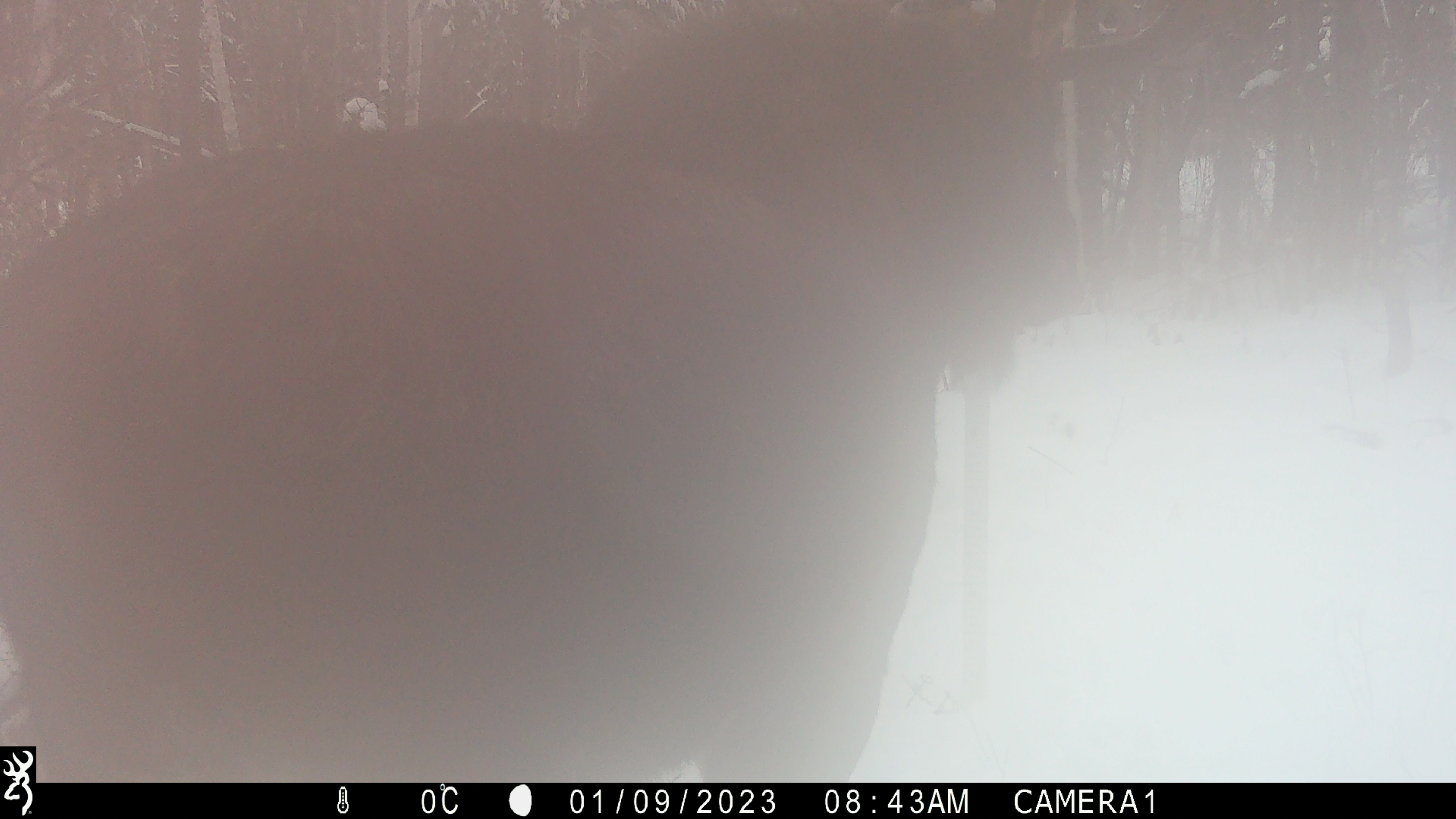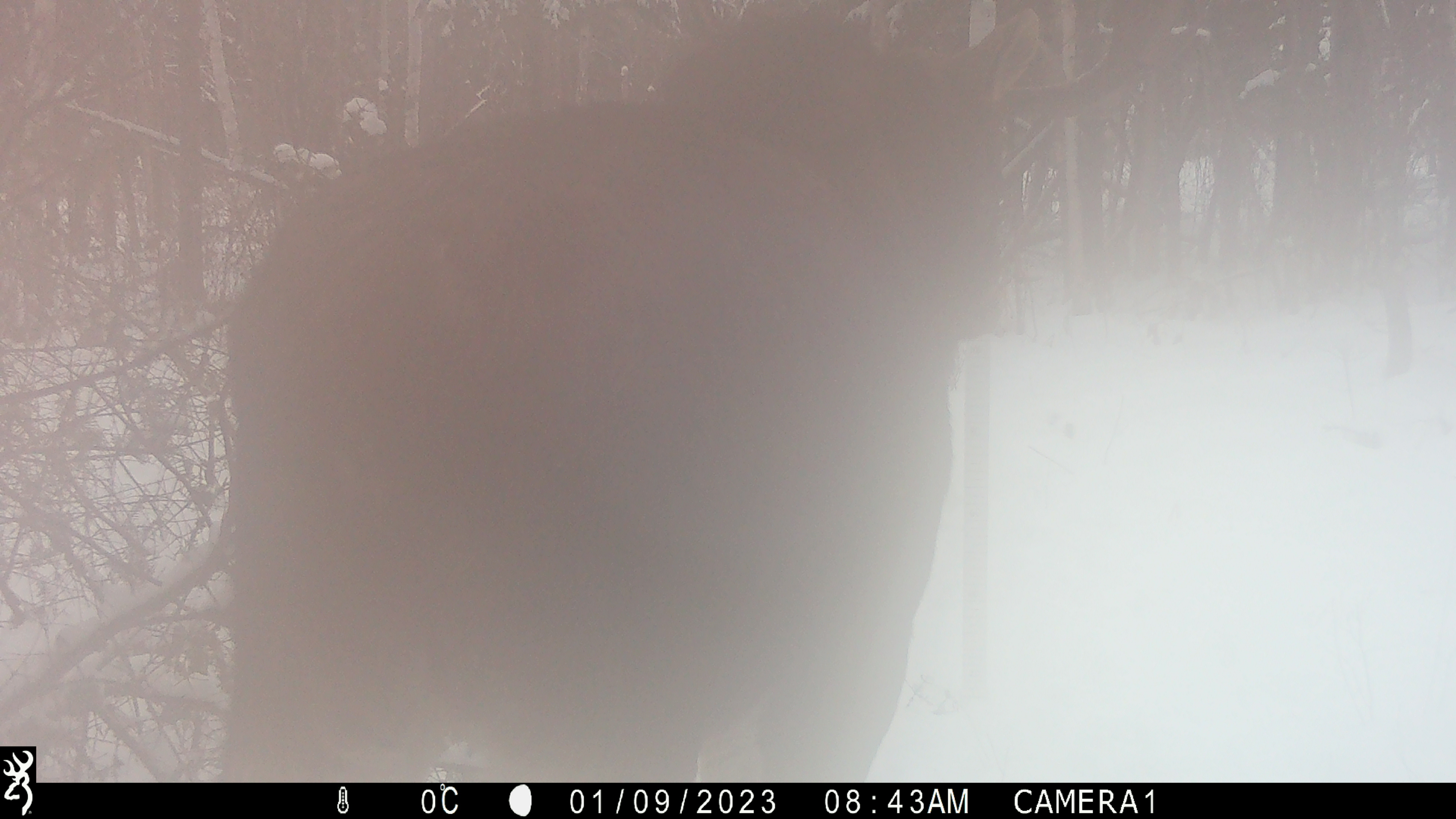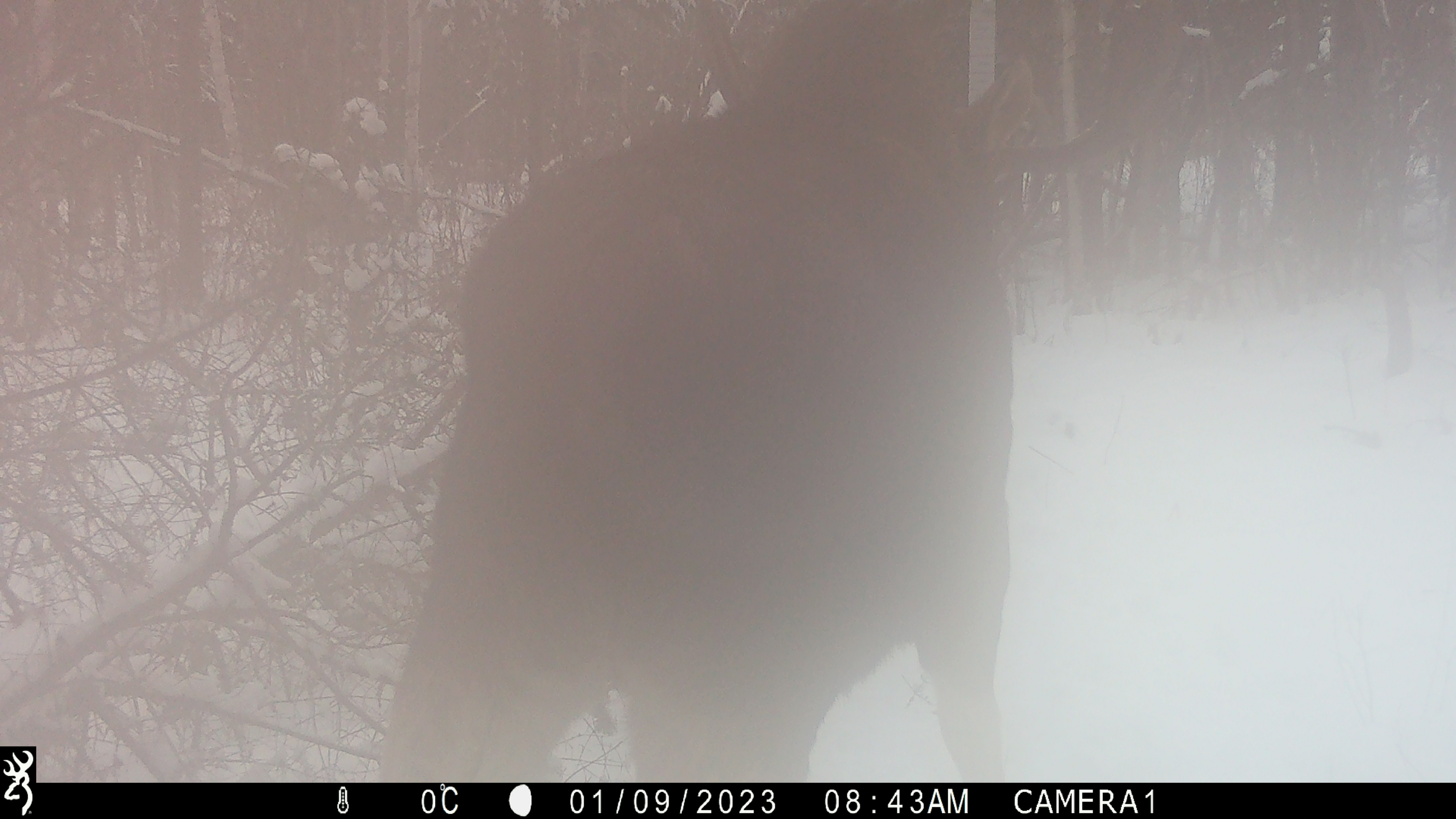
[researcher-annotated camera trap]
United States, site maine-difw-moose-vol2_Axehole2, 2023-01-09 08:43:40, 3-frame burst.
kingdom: Animalia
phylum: Chordata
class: Mammalia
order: Artiodactyla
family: Cervidae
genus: Alces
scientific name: Alces alces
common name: moose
Moose (Alces alces).